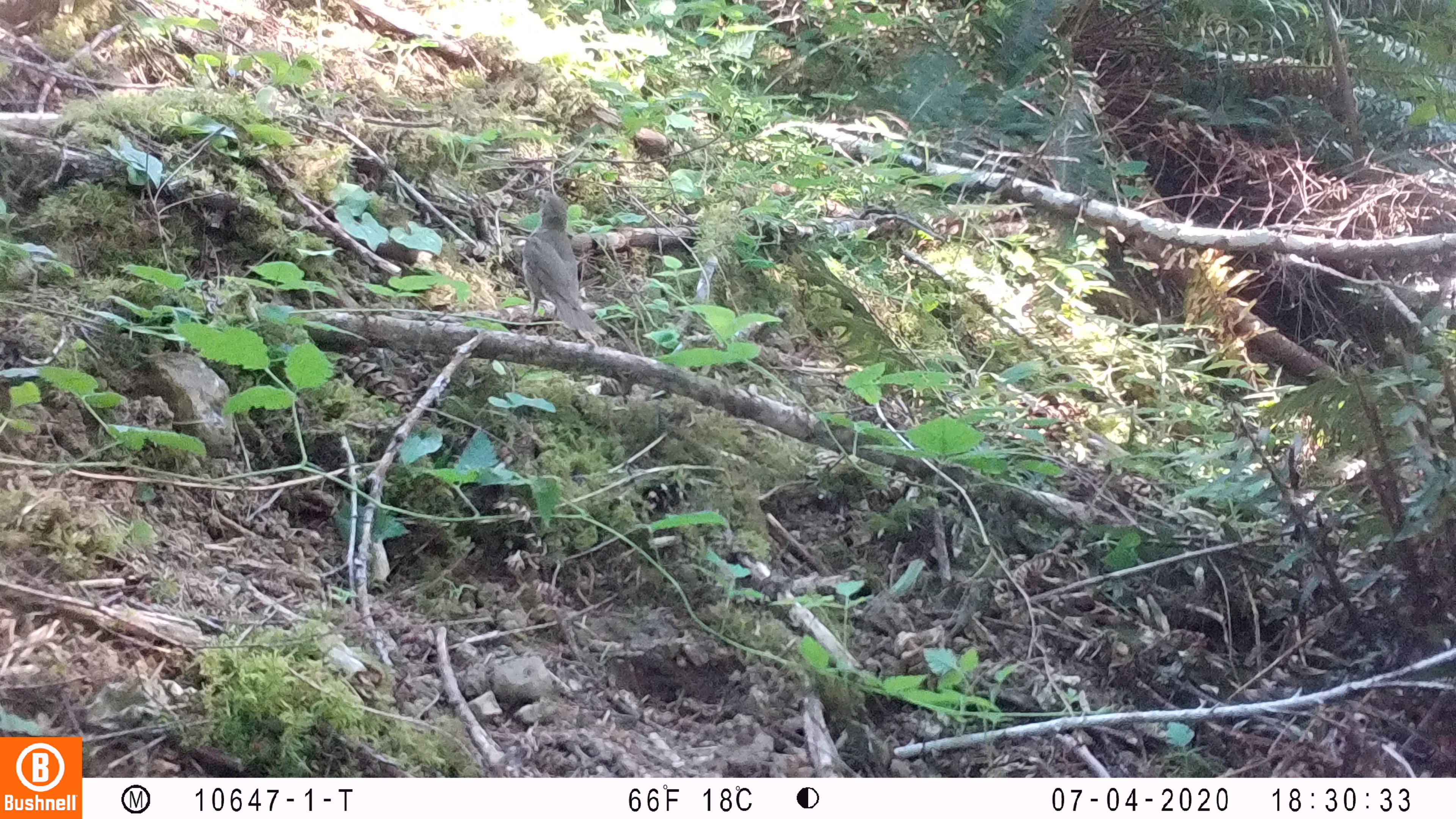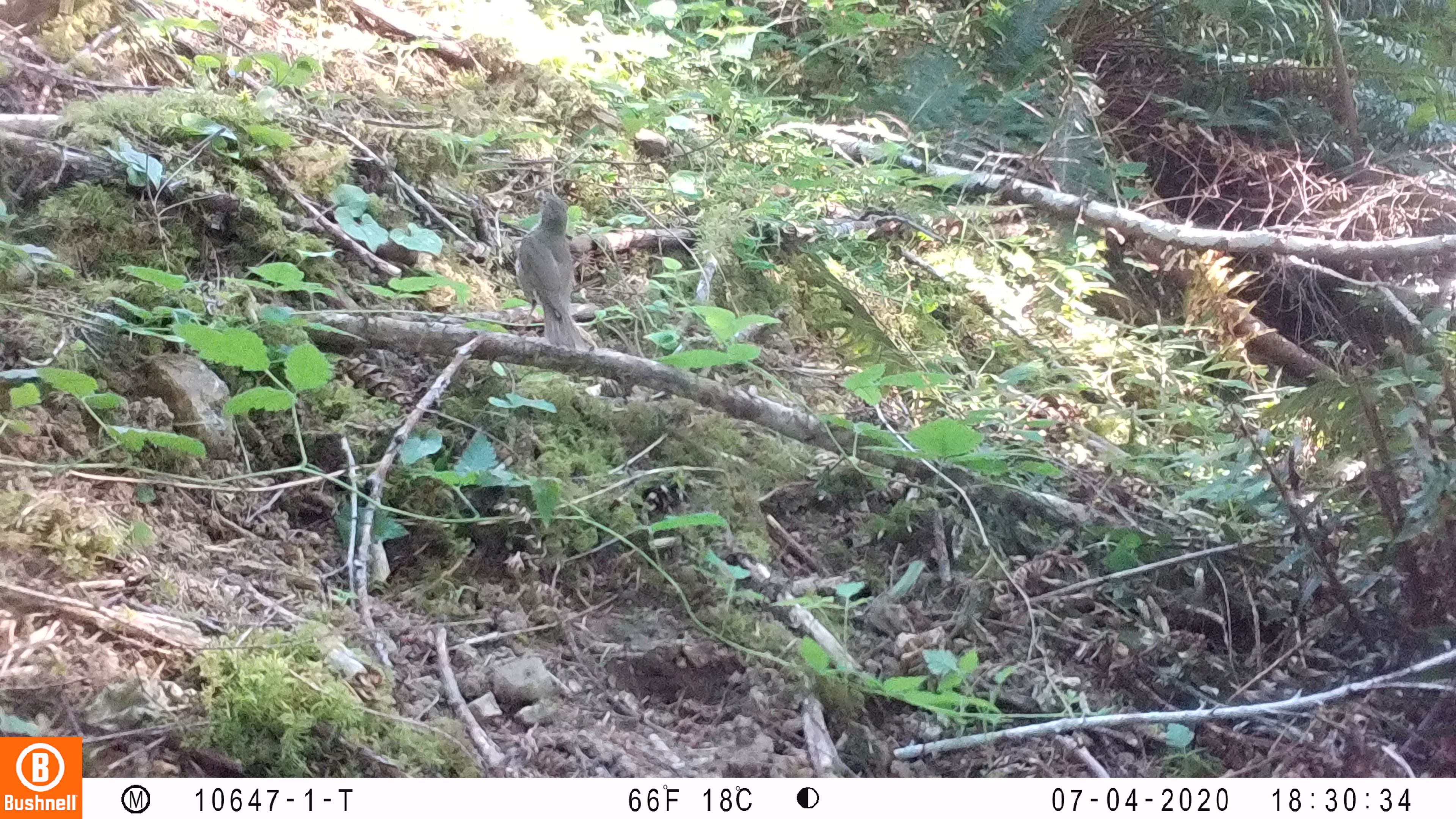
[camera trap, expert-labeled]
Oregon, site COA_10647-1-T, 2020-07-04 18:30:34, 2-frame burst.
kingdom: Animalia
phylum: Chordata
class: Aves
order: Passeriformes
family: Turdidae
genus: Catharus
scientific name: Catharus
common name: brown thrushes and nightingale-thrushes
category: catharus species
Catharus species (brown thrushes and nightingale-thrushes) (Catharus).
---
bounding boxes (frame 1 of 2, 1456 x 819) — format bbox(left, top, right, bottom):
catharus species: bbox(512, 184, 625, 360)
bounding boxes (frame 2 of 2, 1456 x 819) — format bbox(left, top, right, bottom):
catharus species: bbox(504, 177, 605, 362)